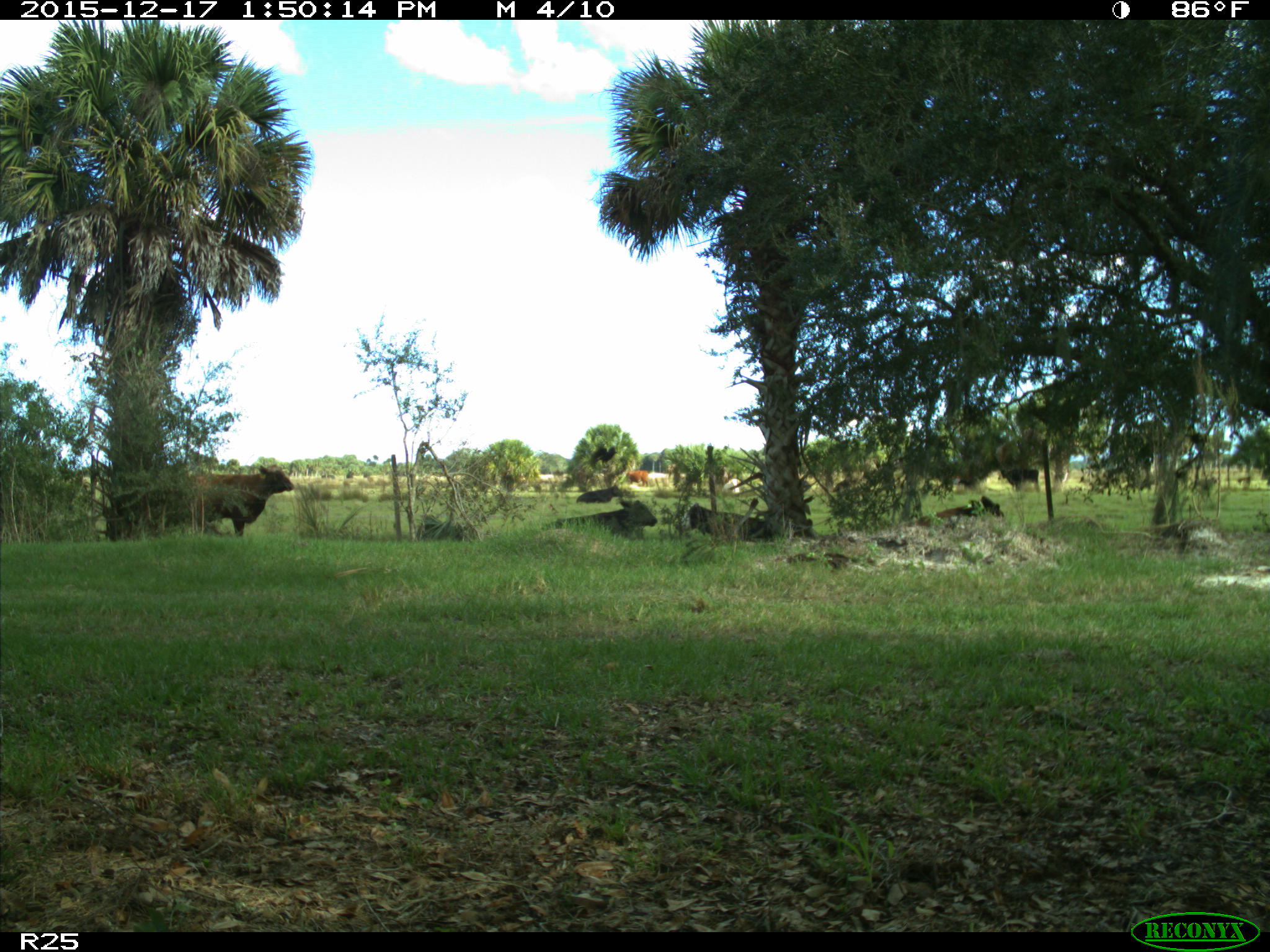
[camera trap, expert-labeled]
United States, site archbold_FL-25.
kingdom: Animalia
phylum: Chordata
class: Mammalia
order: Artiodactyla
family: Bovidae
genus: Bos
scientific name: Bos taurus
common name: domestic cow